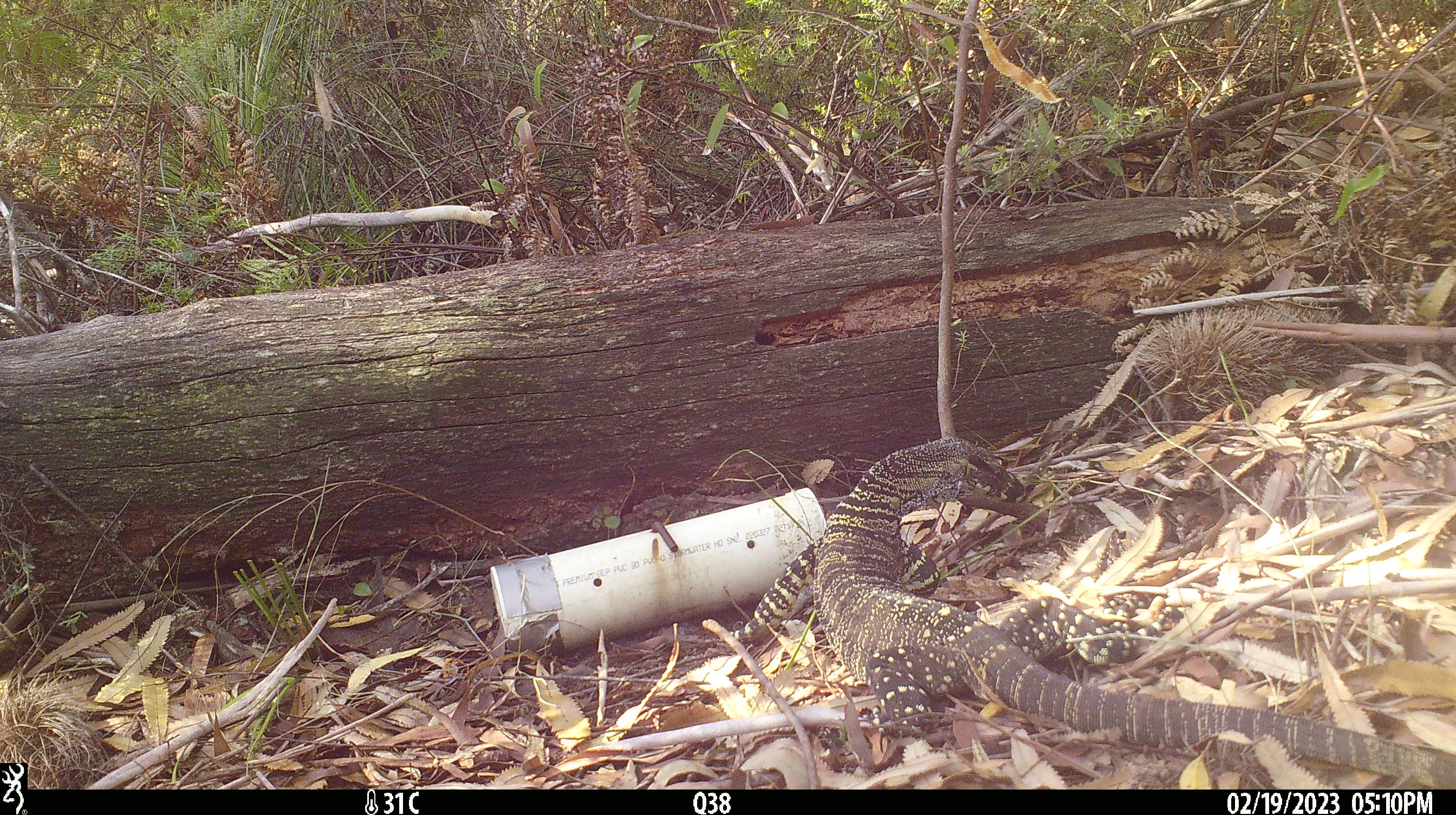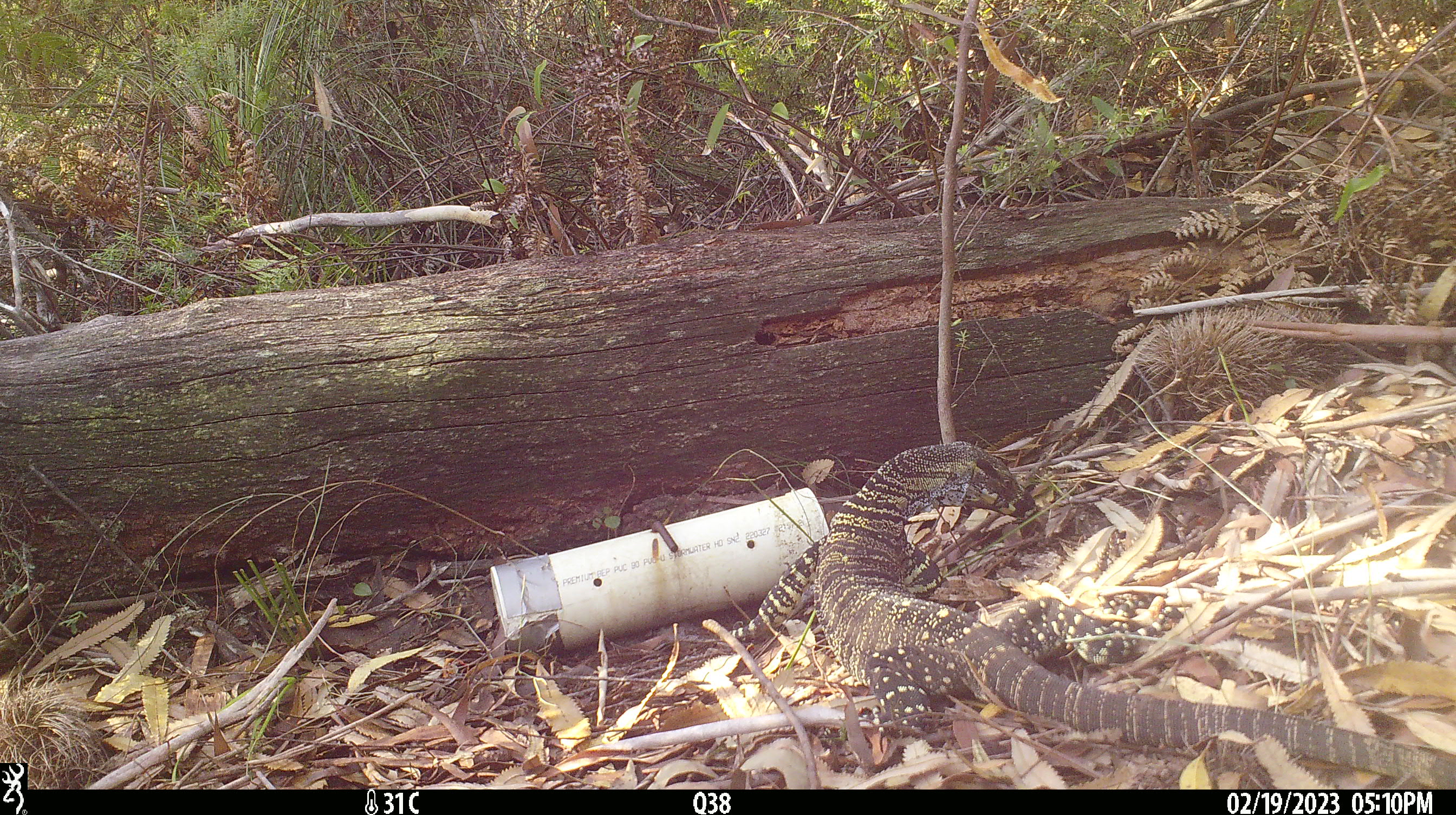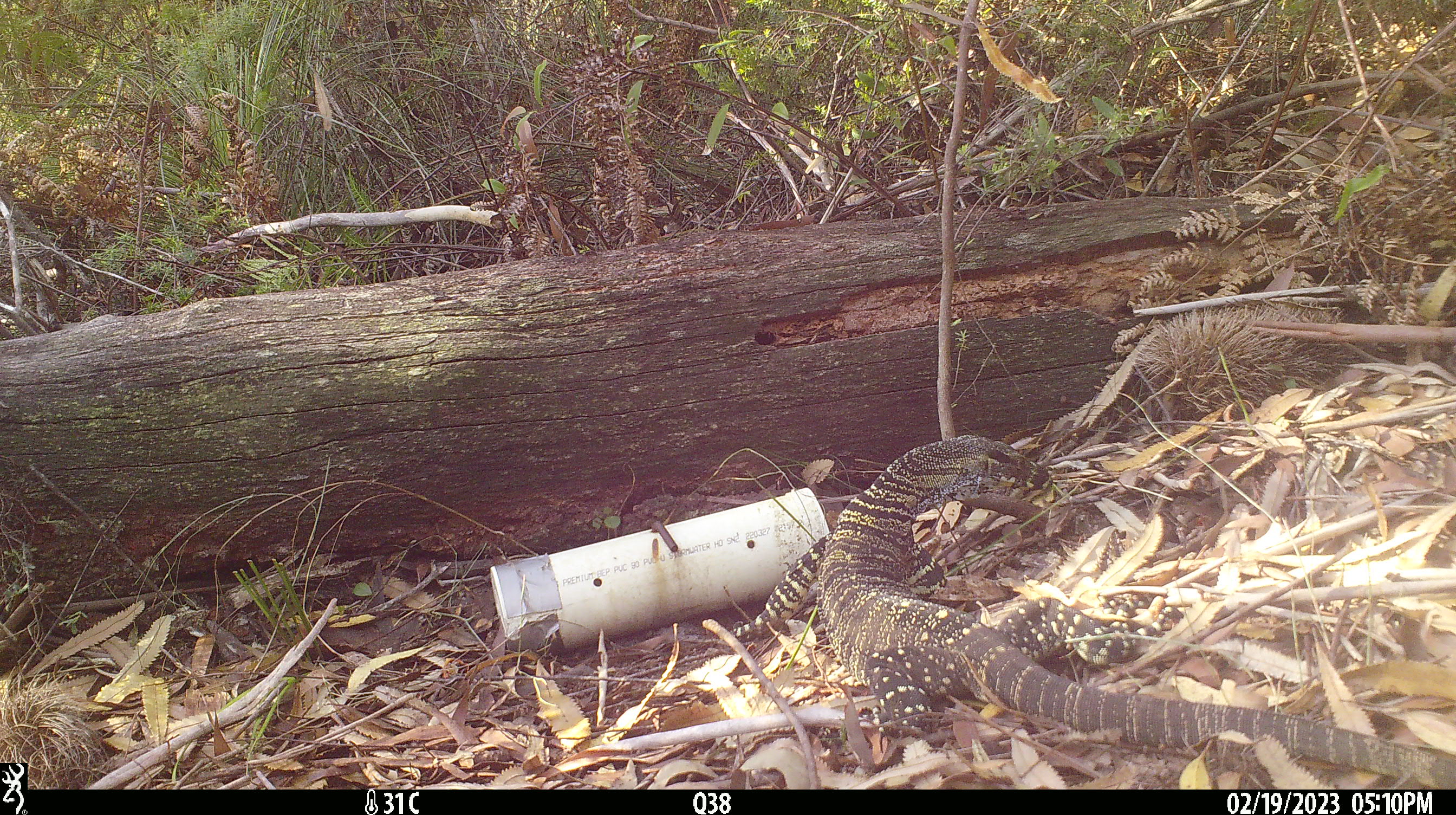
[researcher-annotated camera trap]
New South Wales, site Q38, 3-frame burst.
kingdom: Animalia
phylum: Chordata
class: Reptilia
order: Squamata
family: Varanidae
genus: Varanus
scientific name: Varanus varius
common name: lace monitor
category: goanna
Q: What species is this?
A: Goanna (lace monitor) (Varanus varius).